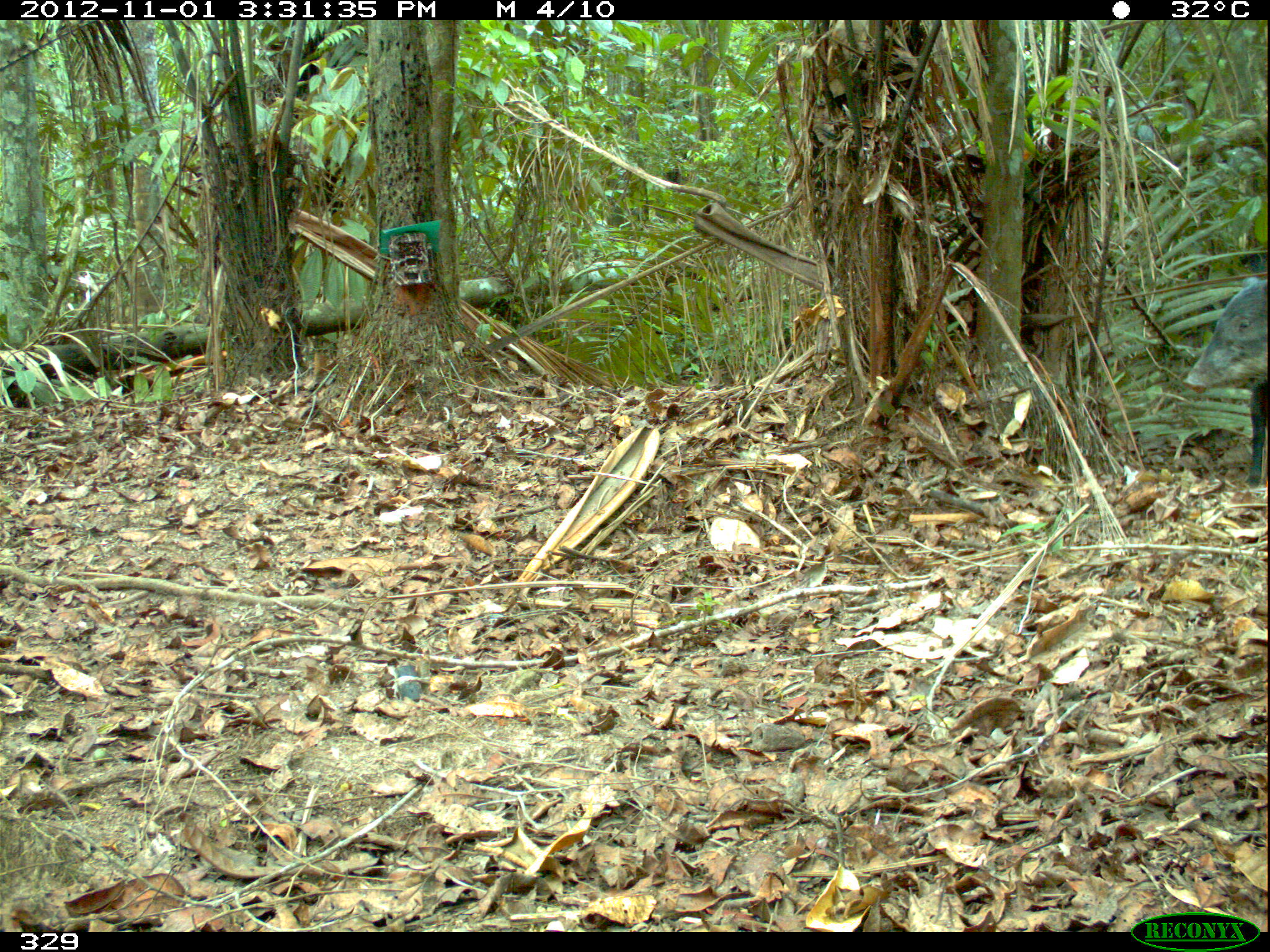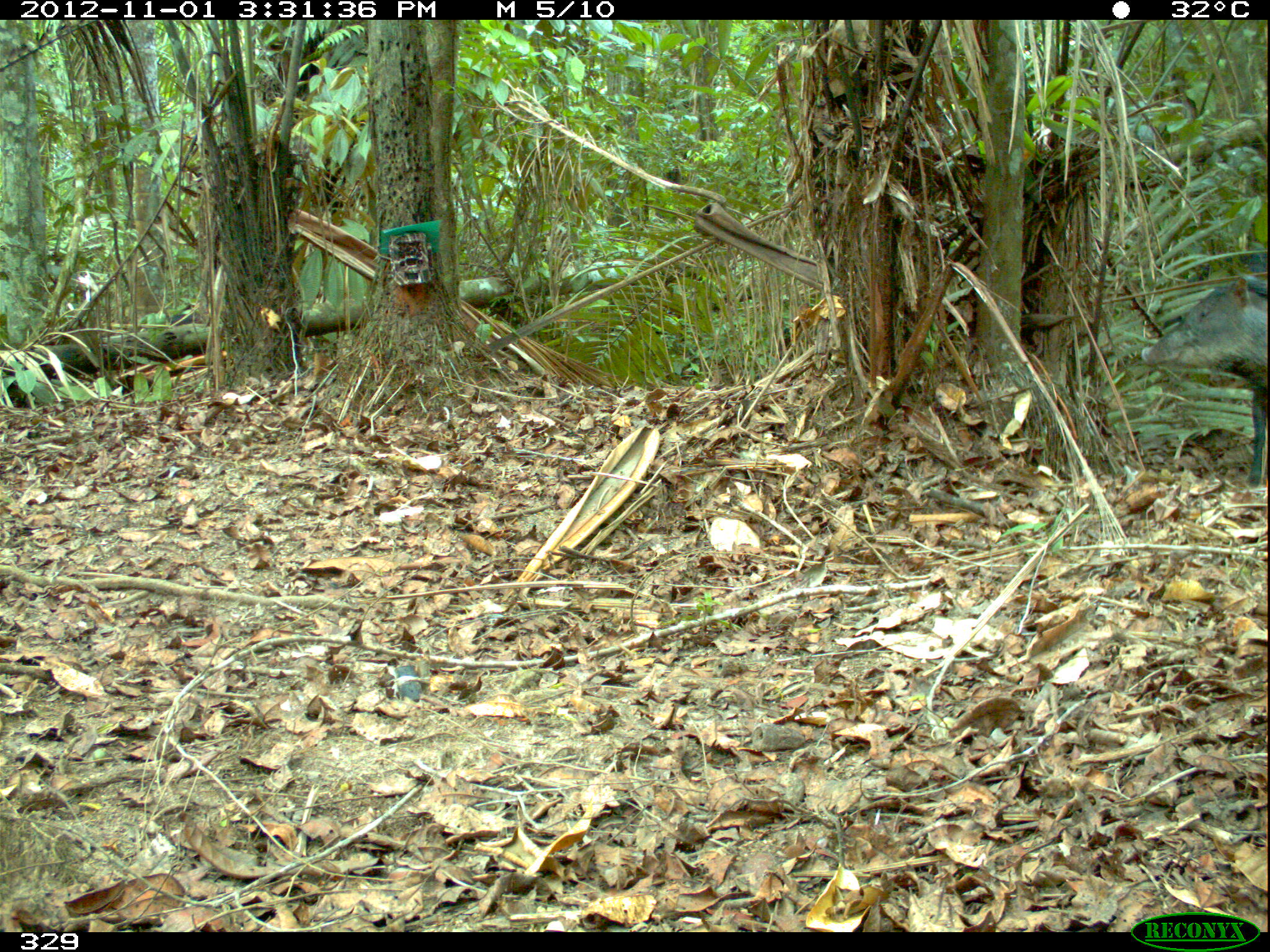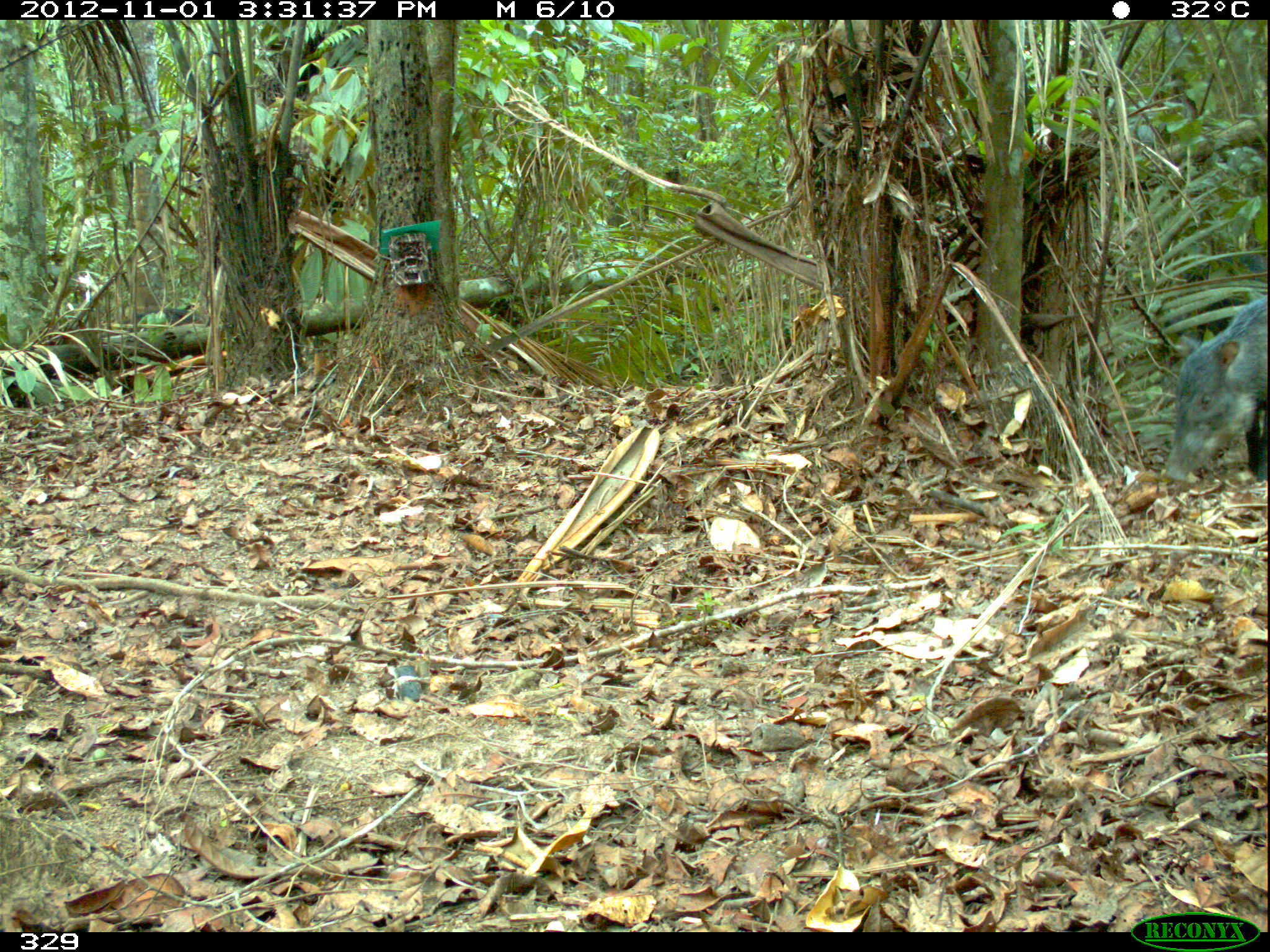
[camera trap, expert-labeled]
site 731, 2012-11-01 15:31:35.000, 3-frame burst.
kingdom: Animalia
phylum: Chordata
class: Mammalia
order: Artiodactyla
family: Tayassuidae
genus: Tayassu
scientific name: Tayassu pecari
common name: white-lipped peccary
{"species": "Tayassu pecari (white-lipped peccary)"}